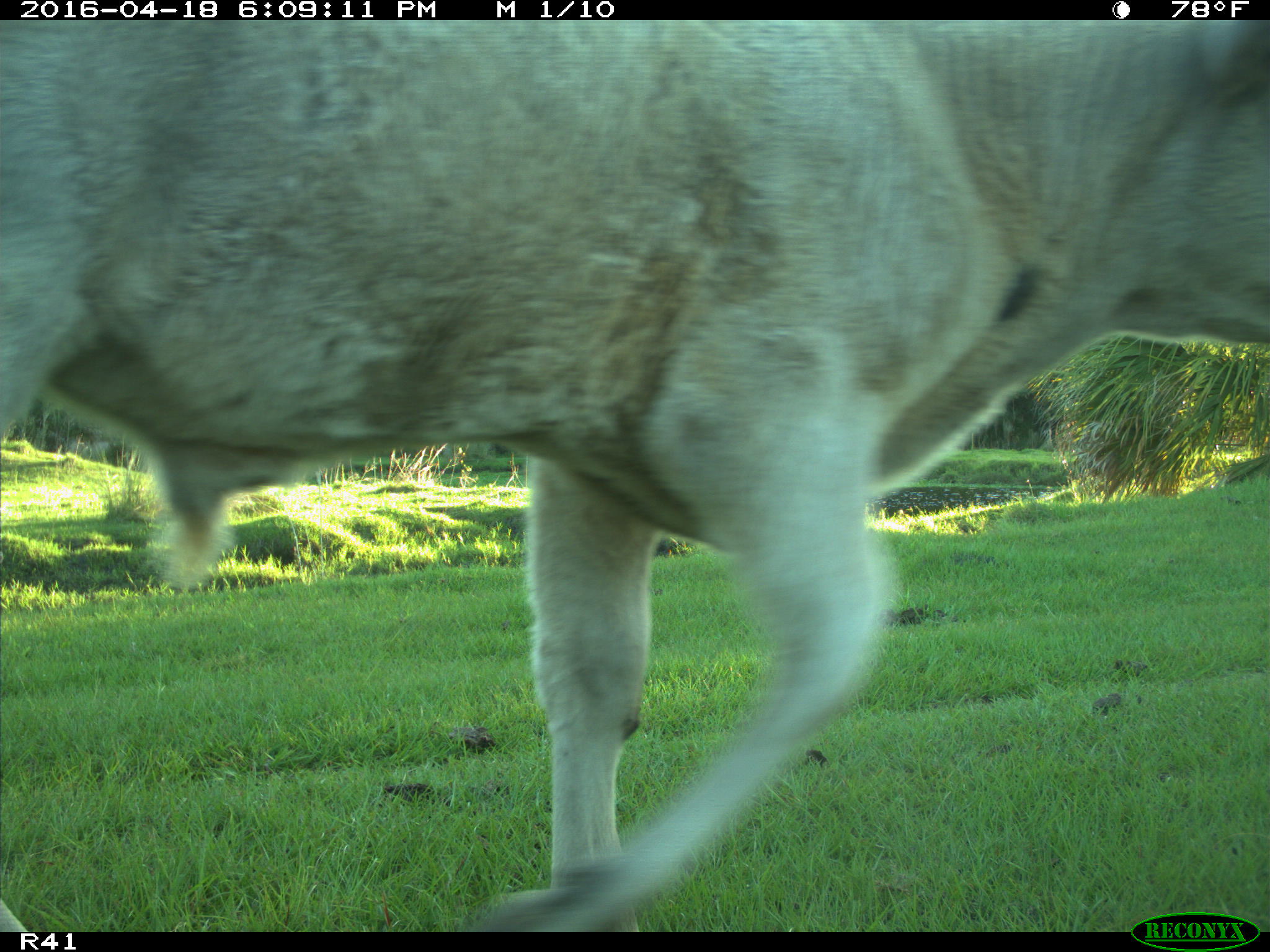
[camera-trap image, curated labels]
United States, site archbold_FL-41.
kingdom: Animalia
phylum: Chordata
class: Mammalia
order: Artiodactyla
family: Bovidae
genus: Bos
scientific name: Bos taurus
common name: domestic cow